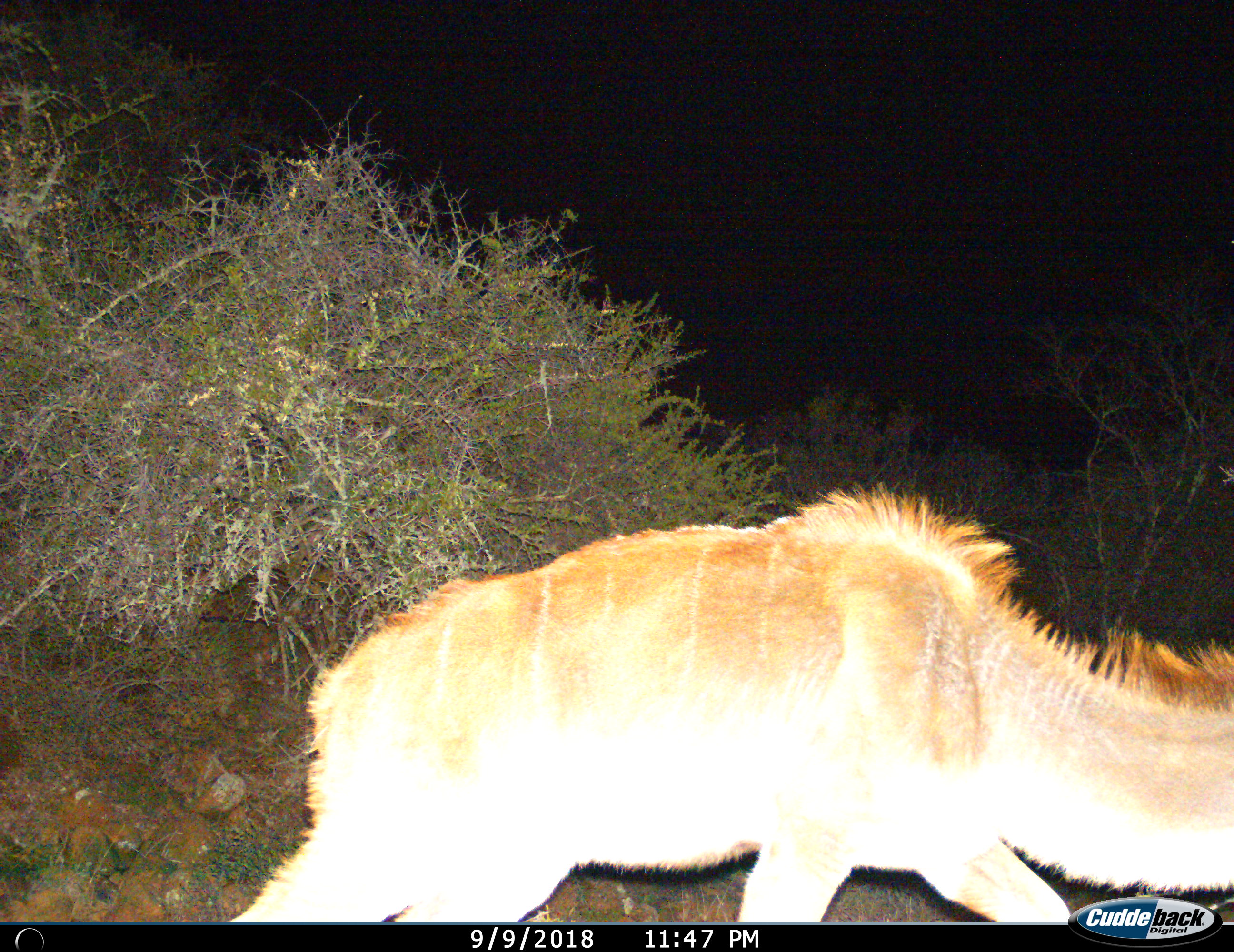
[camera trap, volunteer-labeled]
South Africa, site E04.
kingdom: Animalia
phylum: Chordata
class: Mammalia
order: Artiodactyla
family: Bovidae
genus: Tragelaphus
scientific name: Tragelaphus strepsiceros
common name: greater kudu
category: kudu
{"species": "kudu (greater kudu) (Tragelaphus strepsiceros)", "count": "1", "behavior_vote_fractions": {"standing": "11%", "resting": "0%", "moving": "78%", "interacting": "0%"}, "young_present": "11%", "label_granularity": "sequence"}